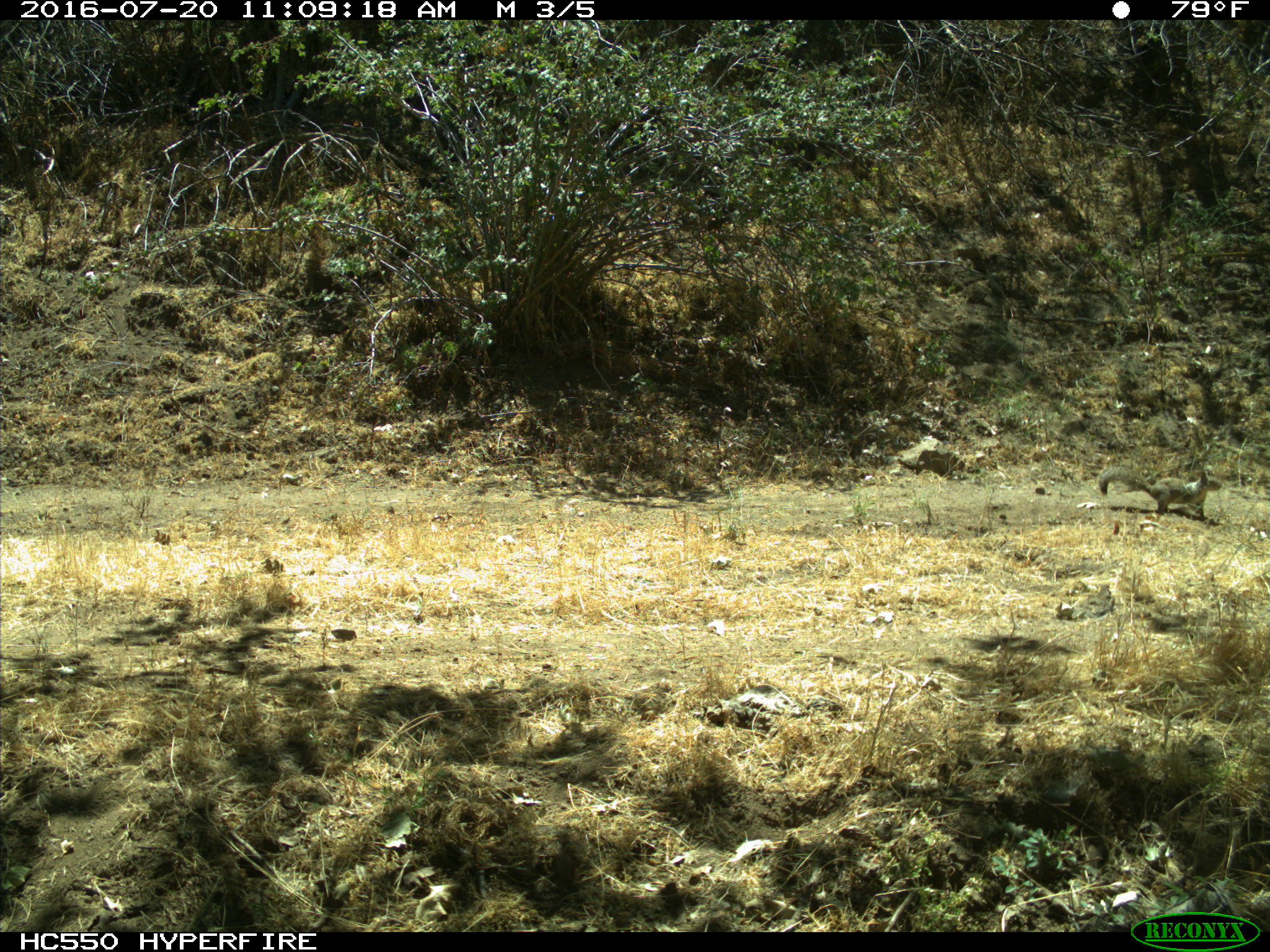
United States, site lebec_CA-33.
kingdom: Animalia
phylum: Chordata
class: Mammalia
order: Rodentia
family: Sciuridae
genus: Otospermophilus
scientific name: Otospermophilus beecheyi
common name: california ground squirrel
Otospermophilus beecheyi (california ground squirrel).